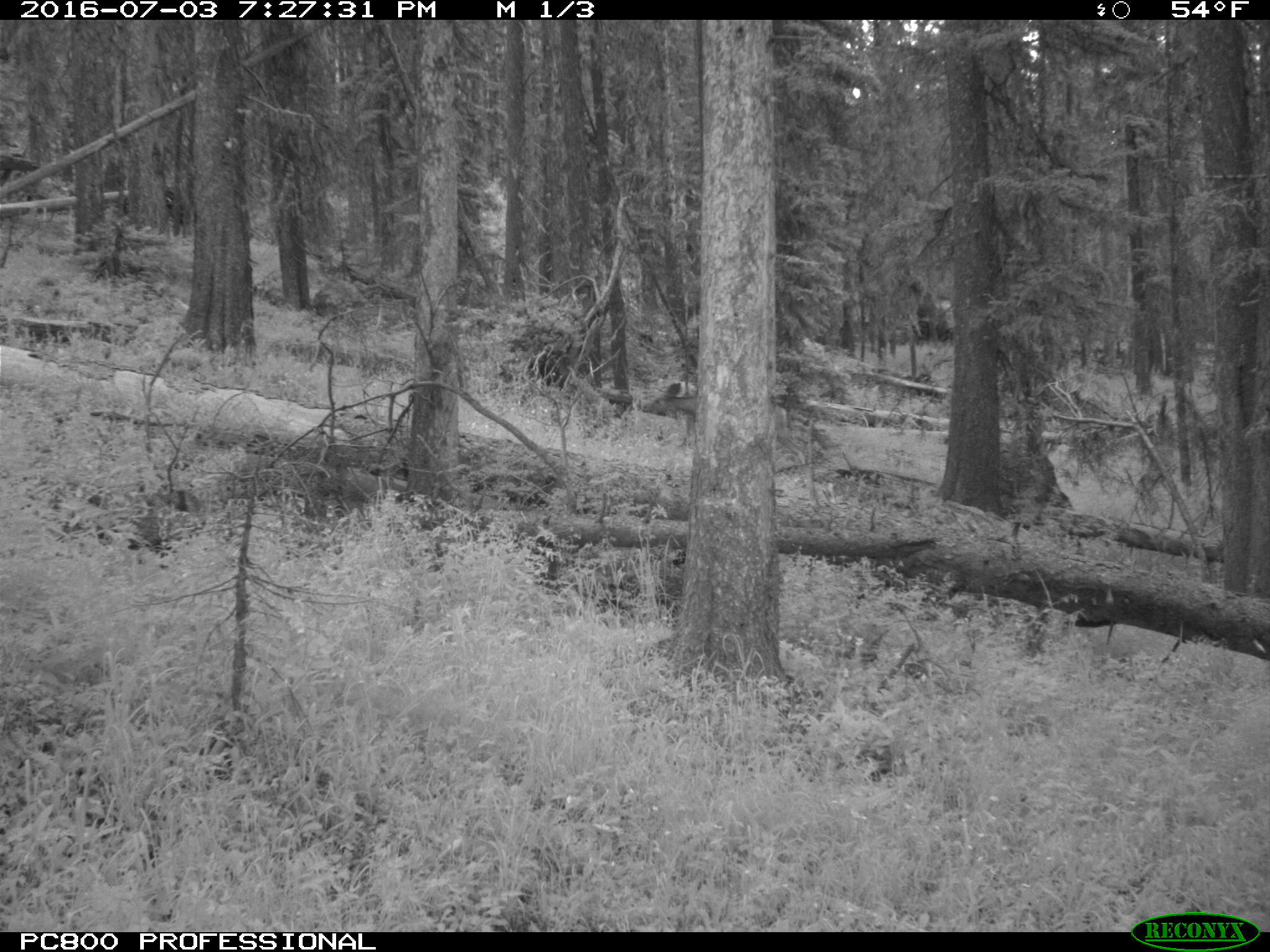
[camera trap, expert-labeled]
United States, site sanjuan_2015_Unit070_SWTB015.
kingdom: Animalia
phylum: Chordata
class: Mammalia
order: Artiodactyla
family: Cervidae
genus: Odocoileus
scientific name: Odocoileus hemionus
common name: mule deer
Odocoileus hemionus (mule deer).